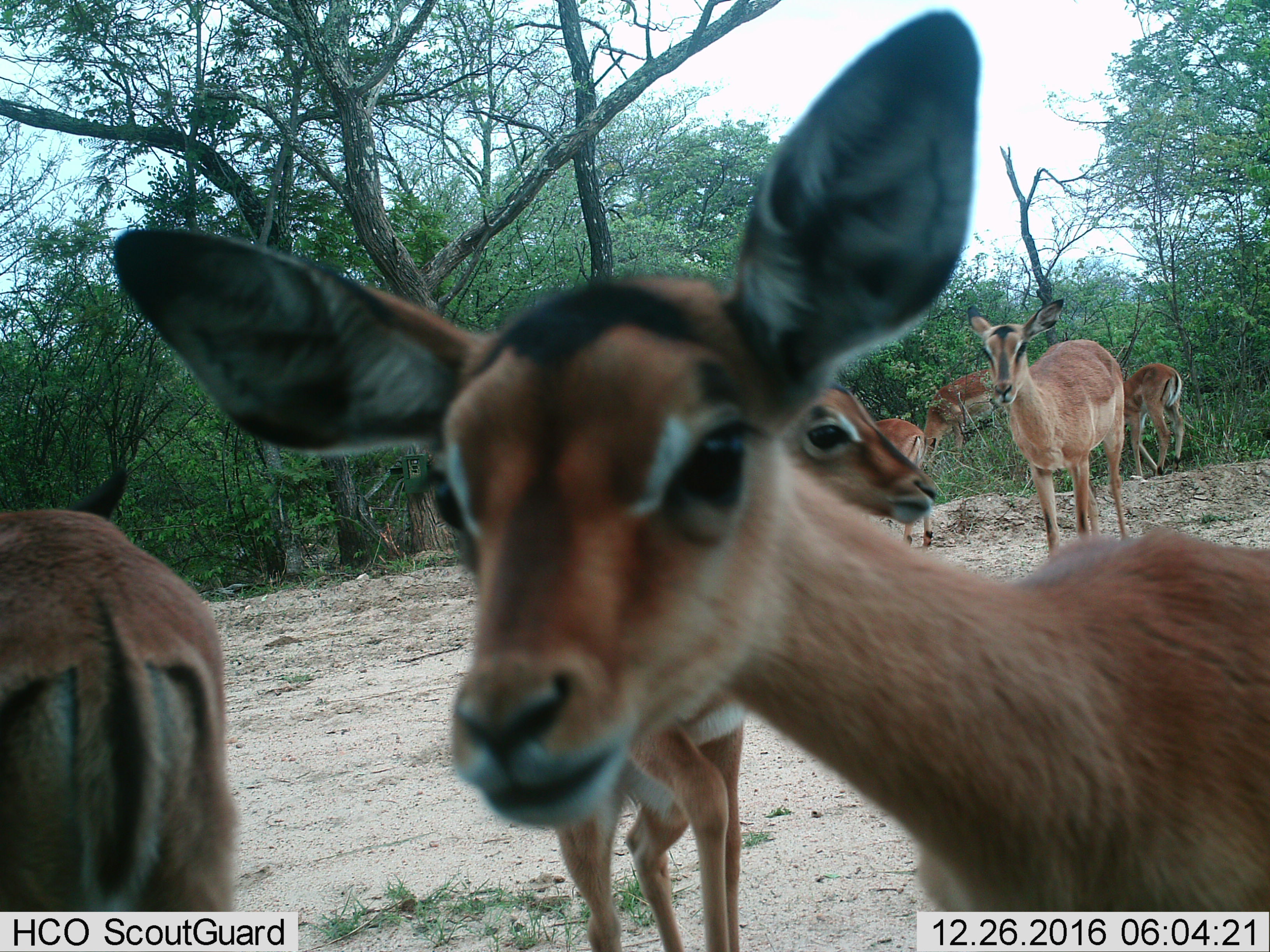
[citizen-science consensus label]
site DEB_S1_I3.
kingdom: Animalia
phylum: Chordata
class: Mammalia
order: Artiodactyla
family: Bovidae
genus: Aepyceros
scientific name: Aepyceros melampus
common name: impala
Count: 7.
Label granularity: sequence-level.